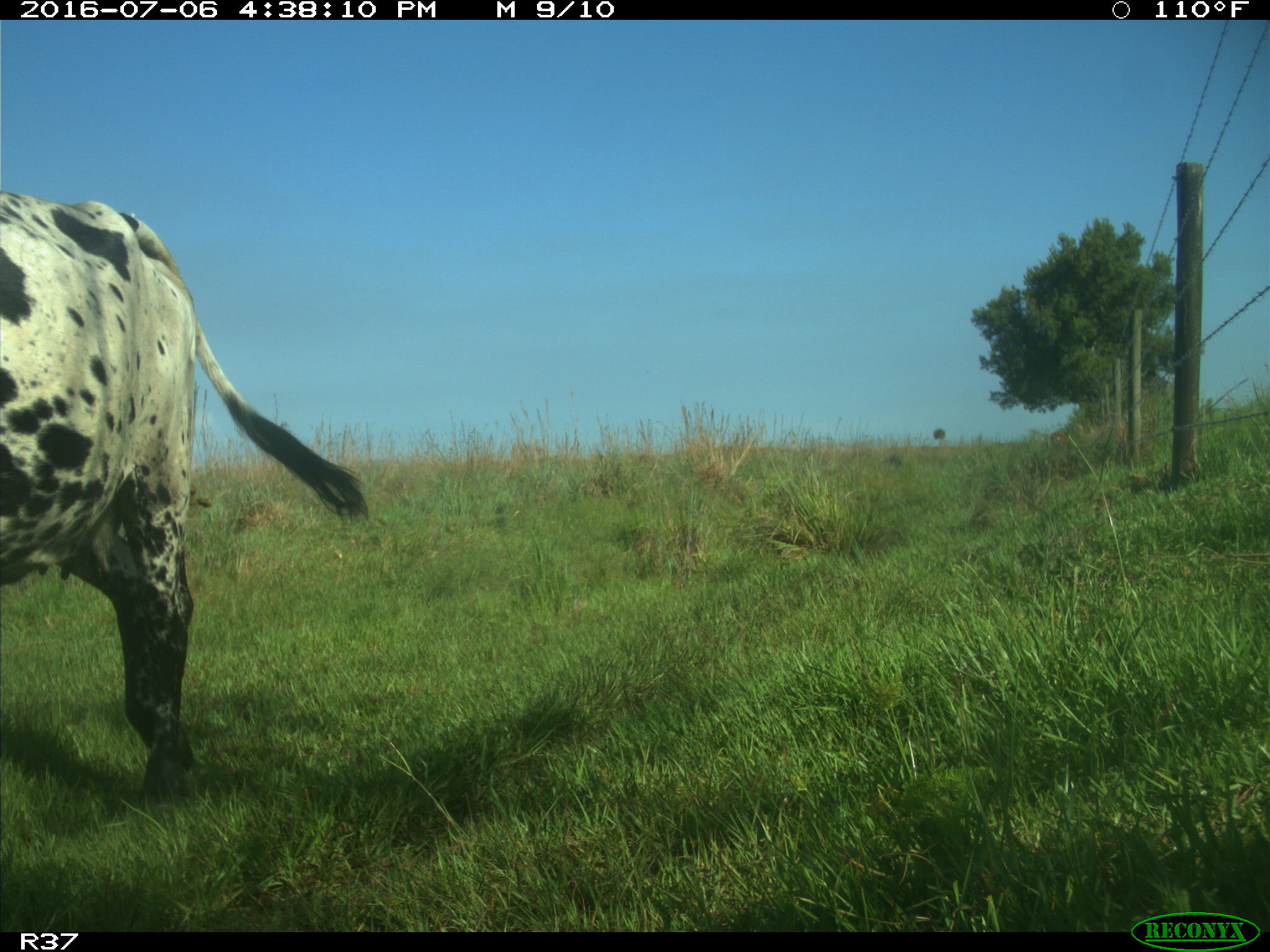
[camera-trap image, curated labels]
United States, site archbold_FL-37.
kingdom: Animalia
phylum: Chordata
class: Mammalia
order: Artiodactyla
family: Bovidae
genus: Bos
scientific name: Bos taurus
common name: domestic cow